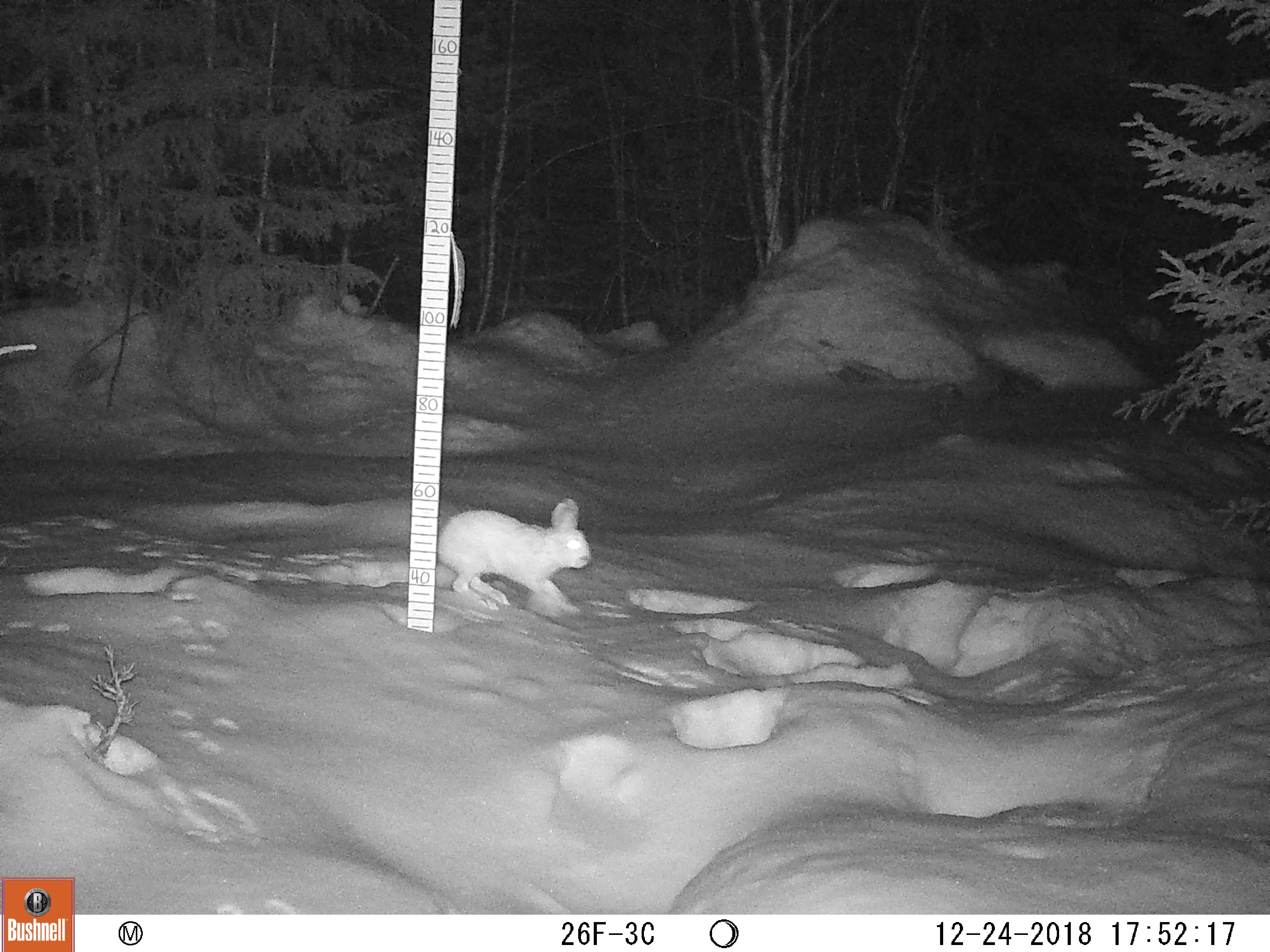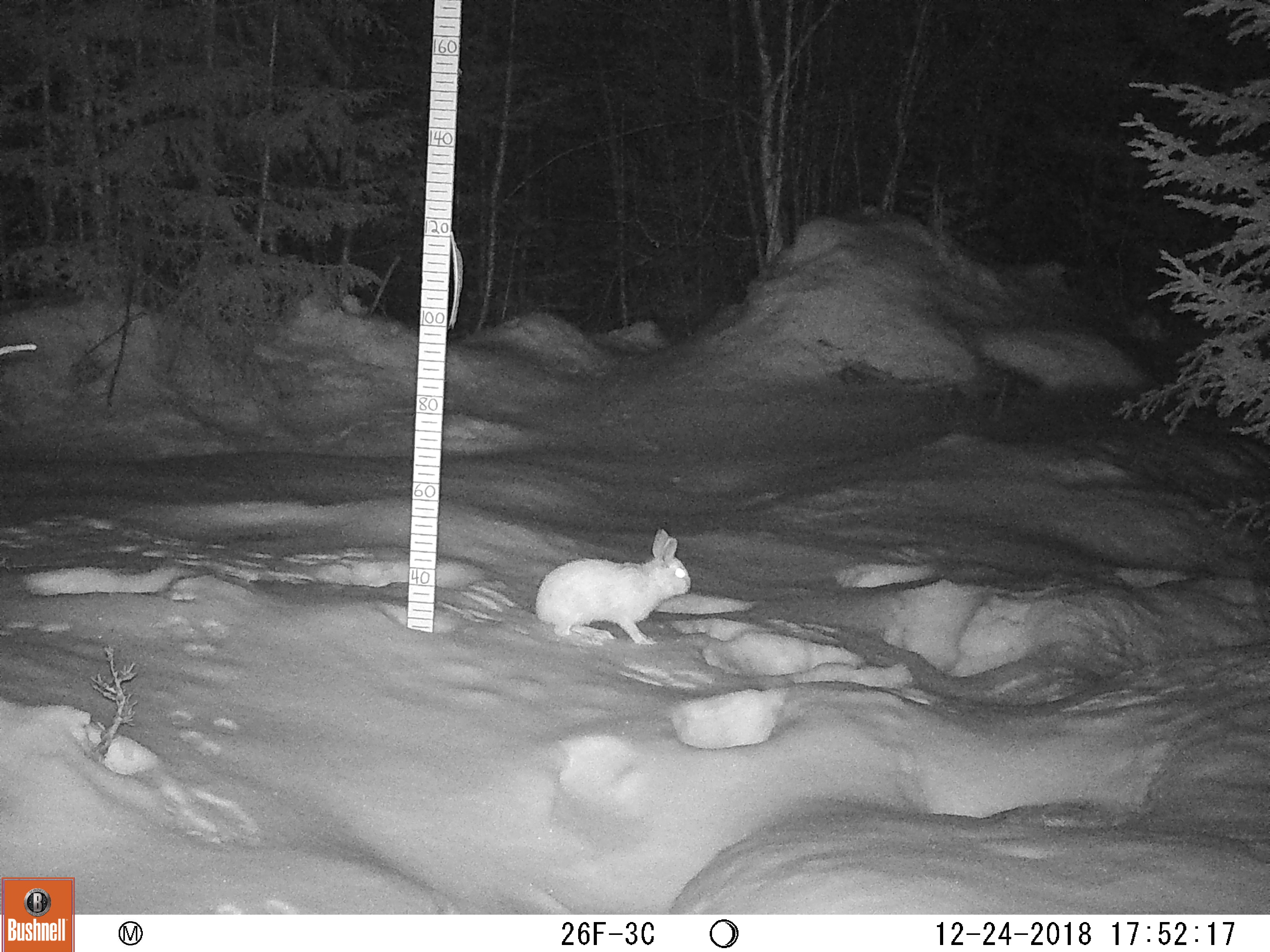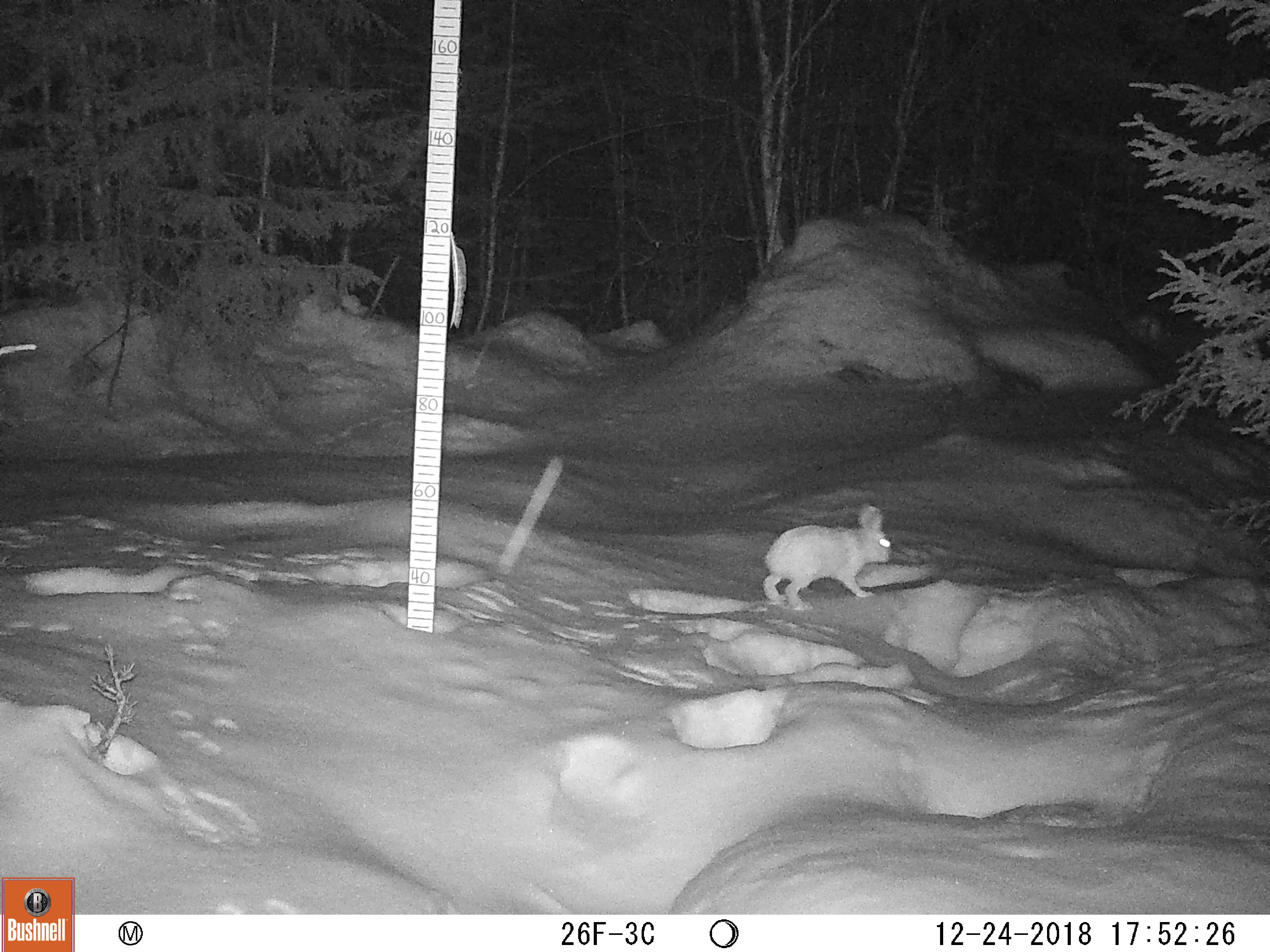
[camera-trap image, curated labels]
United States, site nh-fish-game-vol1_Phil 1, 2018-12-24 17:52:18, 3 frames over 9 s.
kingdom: Animalia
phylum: Chordata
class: Mammalia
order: Lagomorpha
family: Leporidae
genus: Lepus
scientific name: Lepus americanus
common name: snowshoe hare